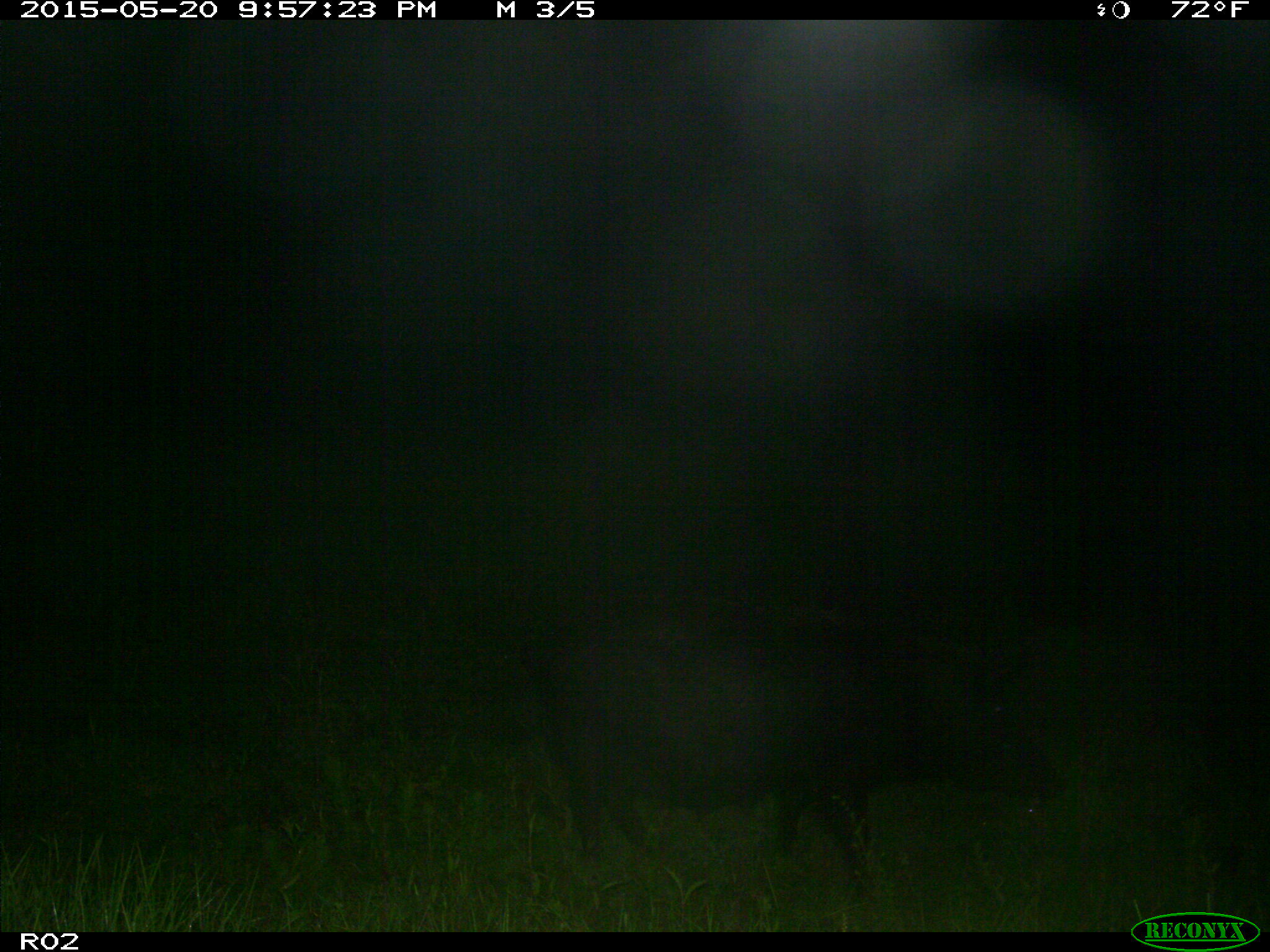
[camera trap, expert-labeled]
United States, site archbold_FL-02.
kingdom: Animalia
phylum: Chordata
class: Mammalia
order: Artiodactyla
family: Suidae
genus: Sus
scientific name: Sus scrofa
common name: wild boar